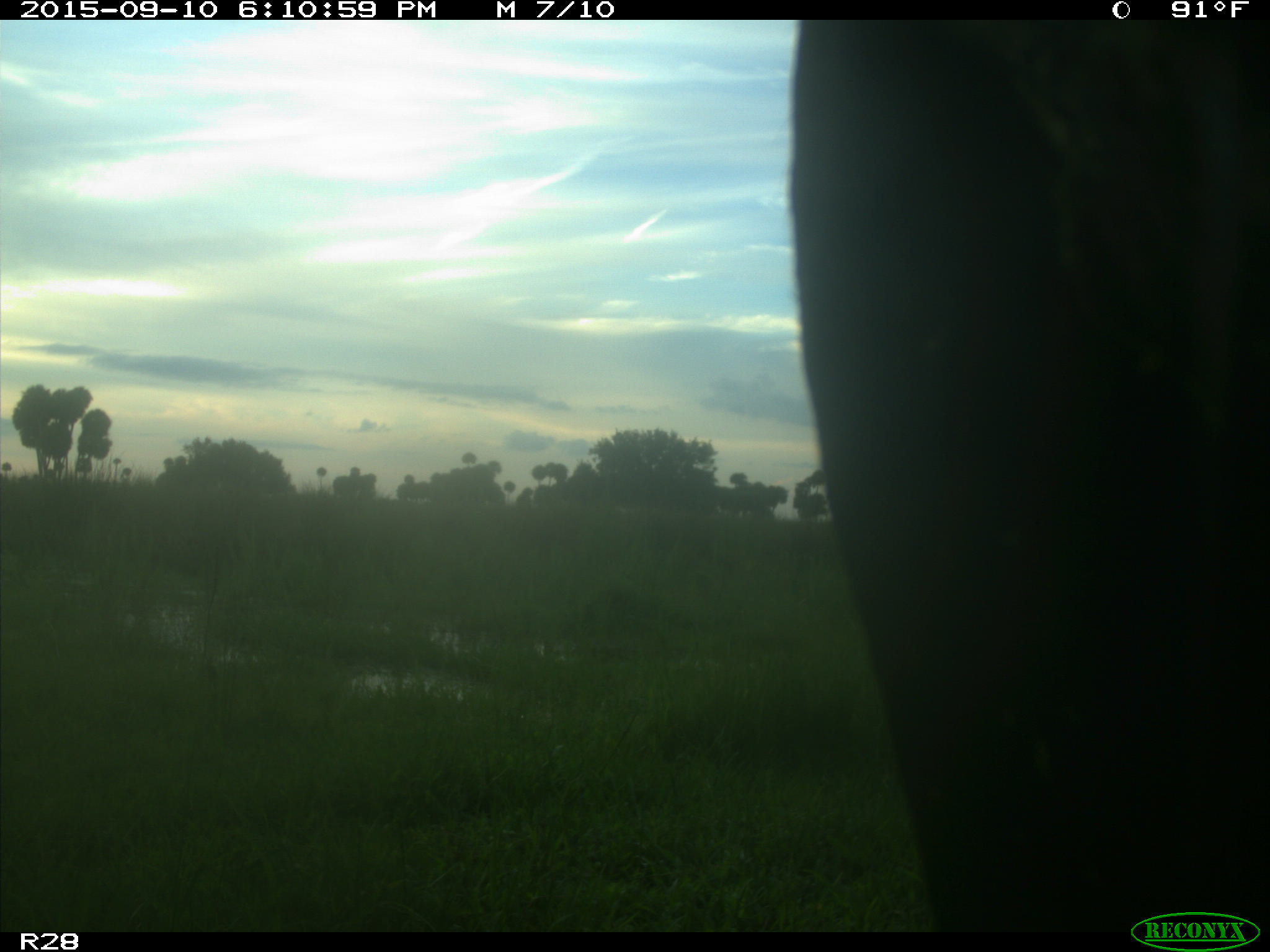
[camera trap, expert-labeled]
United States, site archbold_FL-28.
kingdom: Animalia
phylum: Chordata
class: Mammalia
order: Artiodactyla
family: Bovidae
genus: Bos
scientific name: Bos taurus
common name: domestic cow